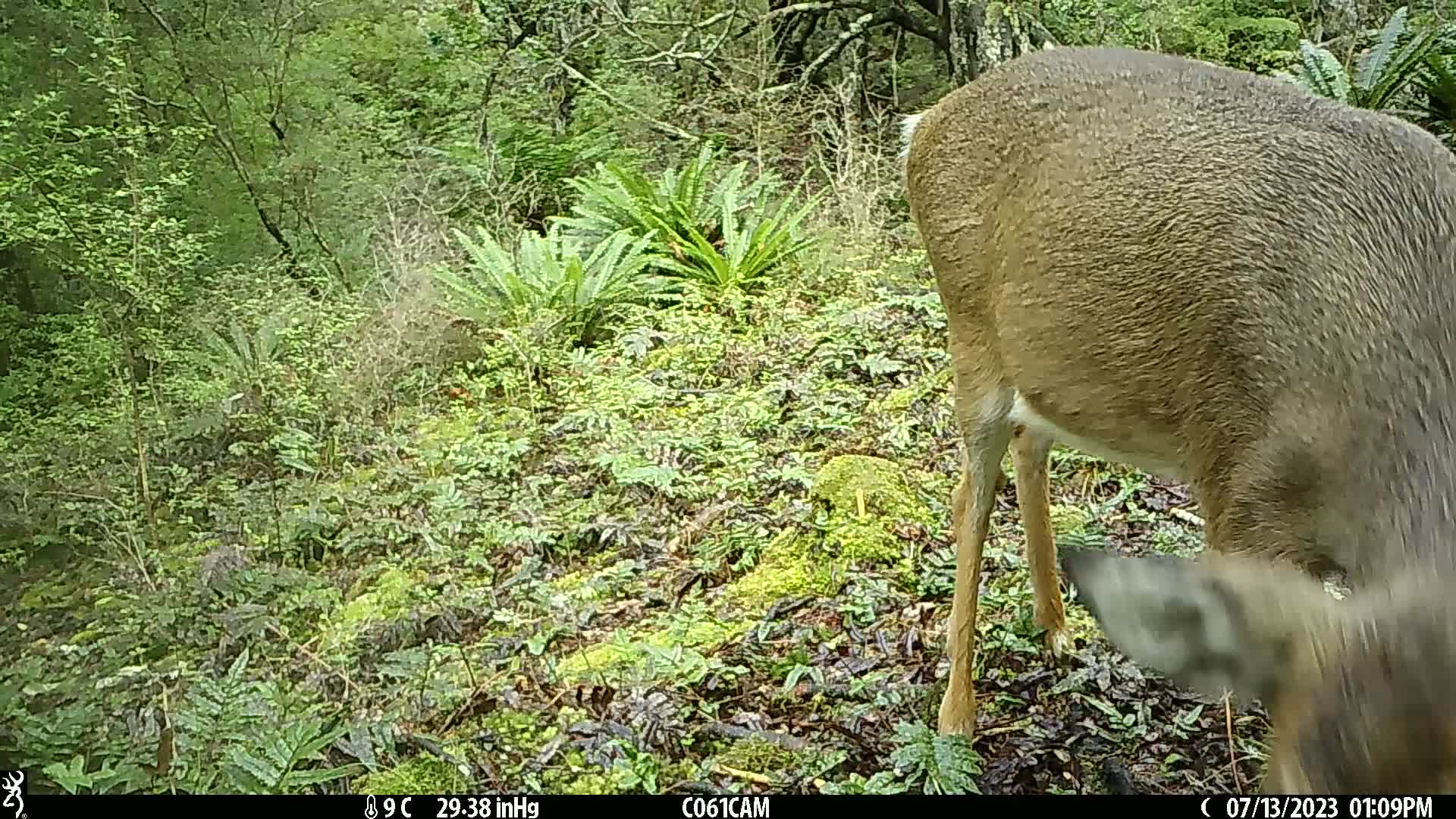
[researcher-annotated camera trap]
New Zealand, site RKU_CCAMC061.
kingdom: Animalia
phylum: Chordata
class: Mammalia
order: Artiodactyla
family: Cervidae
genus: Odocoileus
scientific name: Odocoileus virginianus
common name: white-tailed deer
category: white tailed deer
White tailed deer (white-tailed deer) (Odocoileus virginianus).